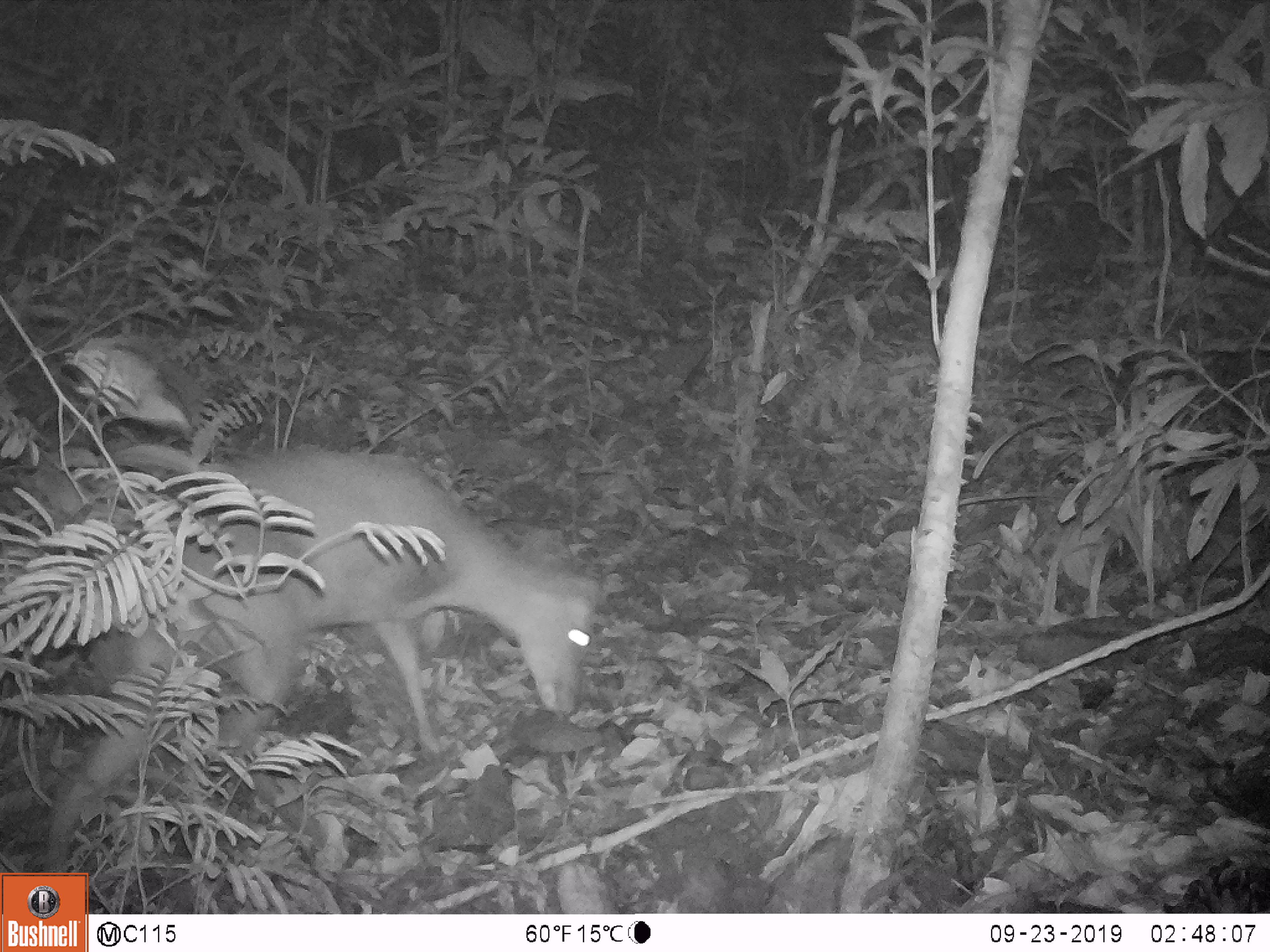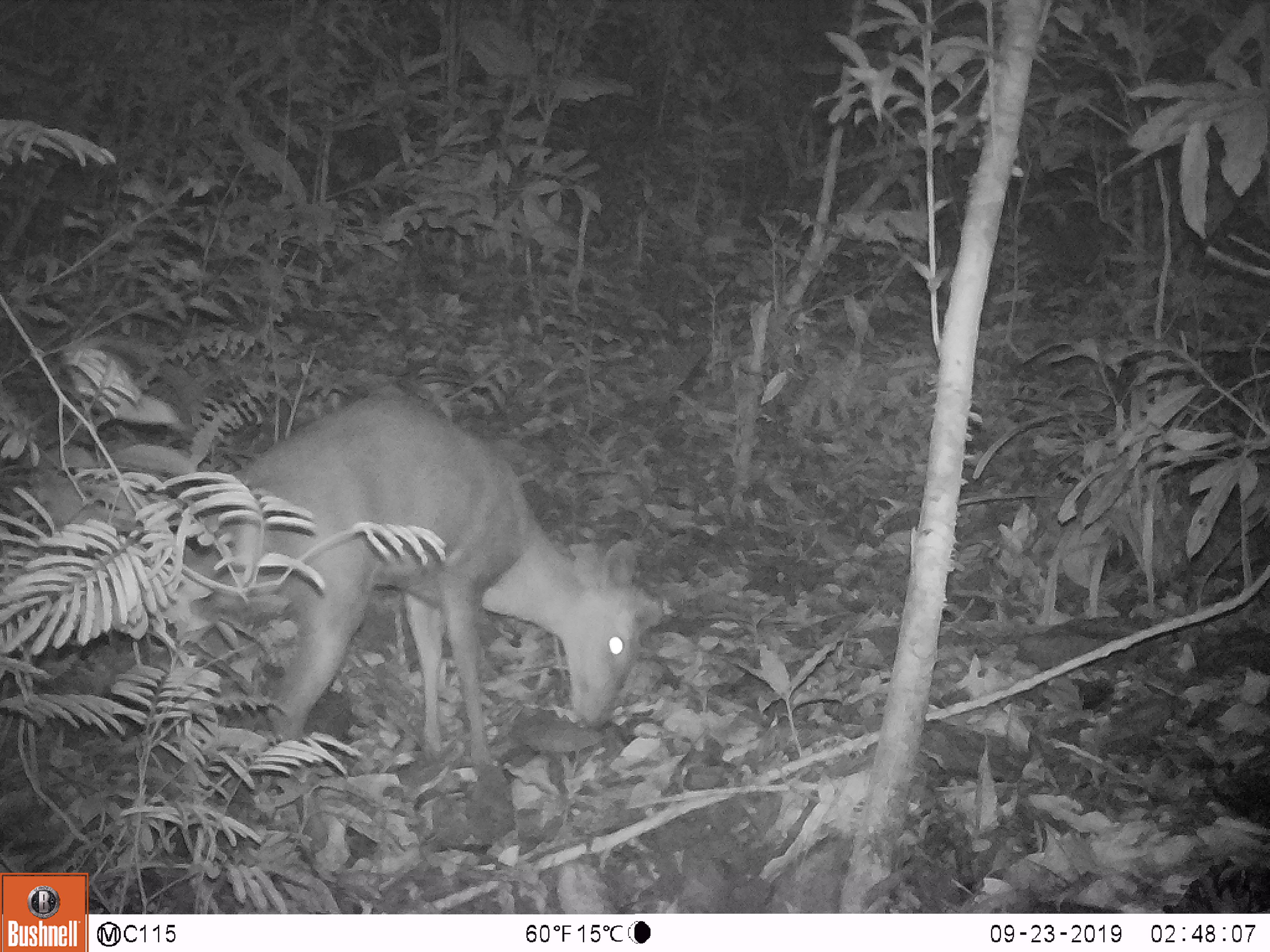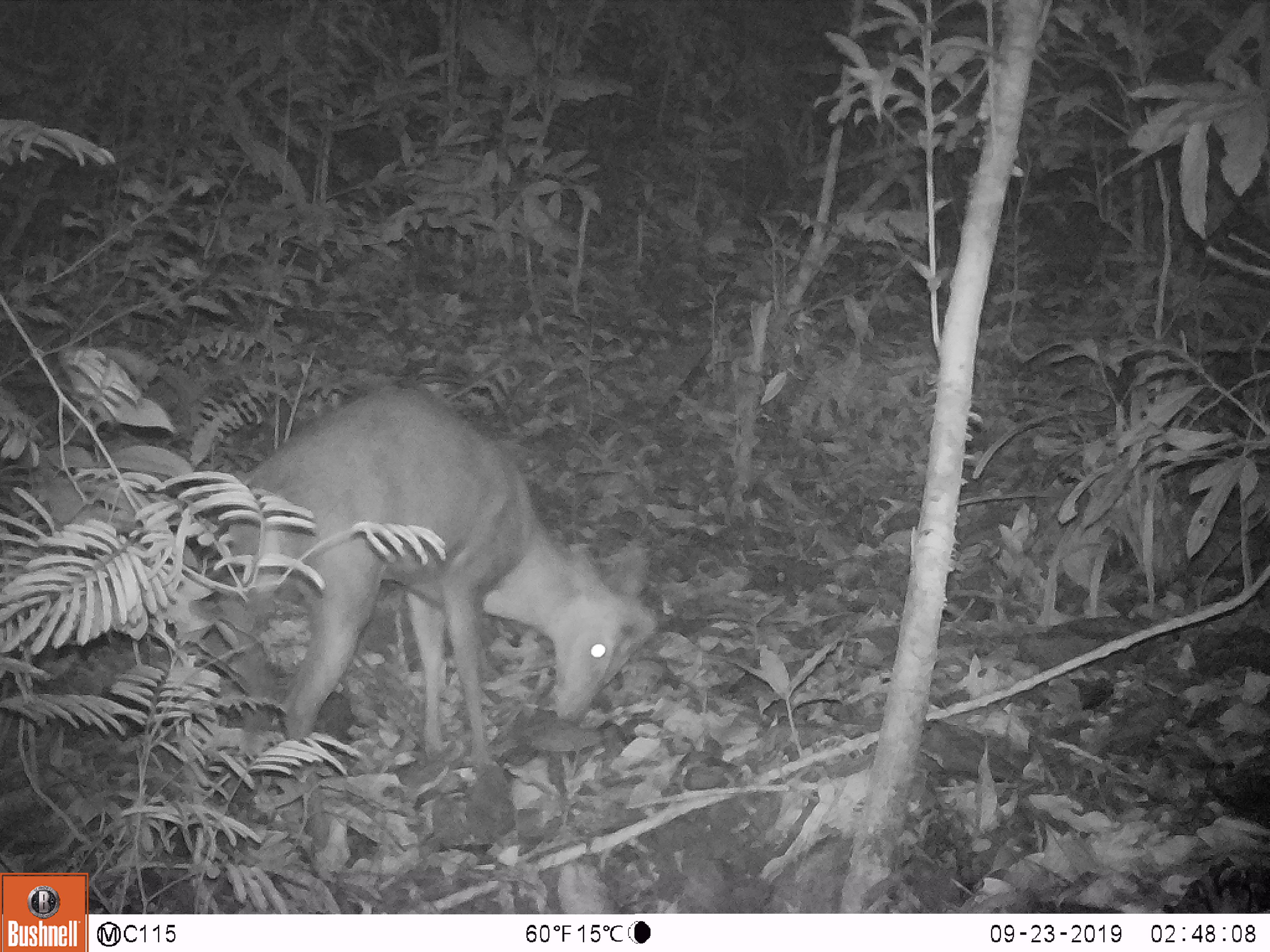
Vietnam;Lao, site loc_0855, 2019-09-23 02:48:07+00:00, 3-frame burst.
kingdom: Animalia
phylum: Chordata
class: Mammalia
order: Artiodactyla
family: Cervidae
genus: Muntiacus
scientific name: Muntiacus rooseveltorum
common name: roosevelt's muntjac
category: roosevelts muntjac group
Roosevelts muntjac group (roosevelt's muntjac) (Muntiacus rooseveltorum). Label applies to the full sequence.